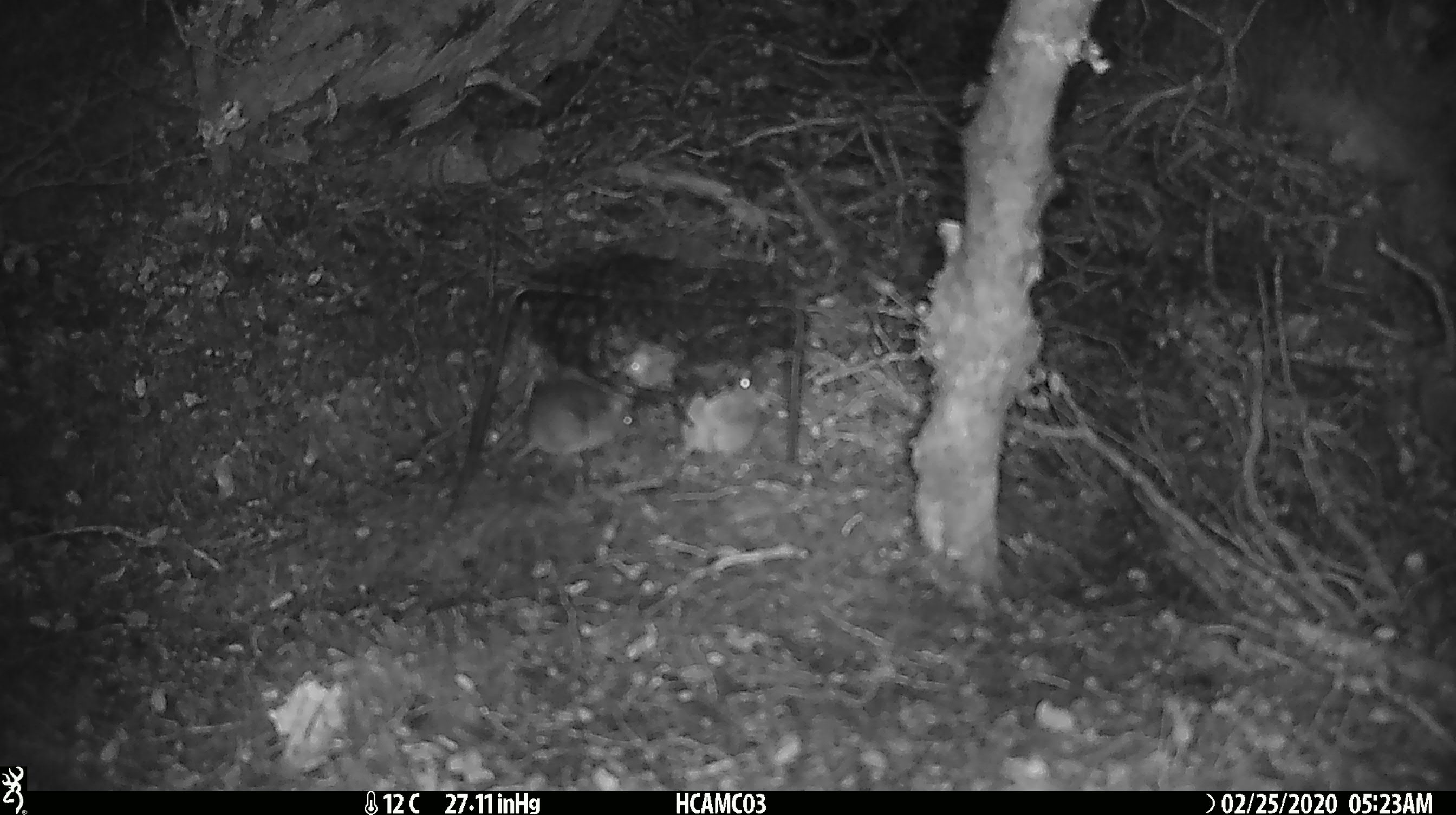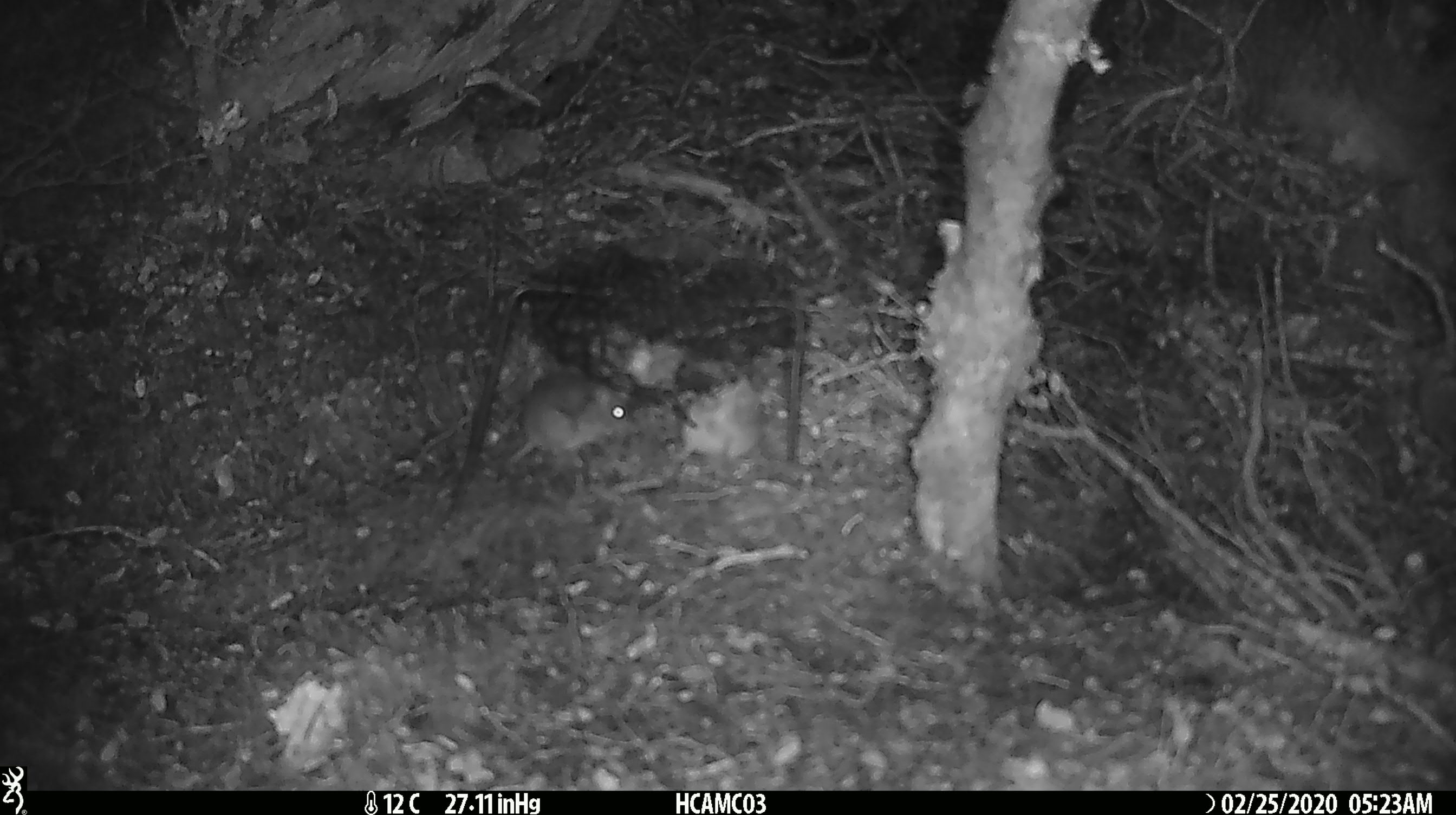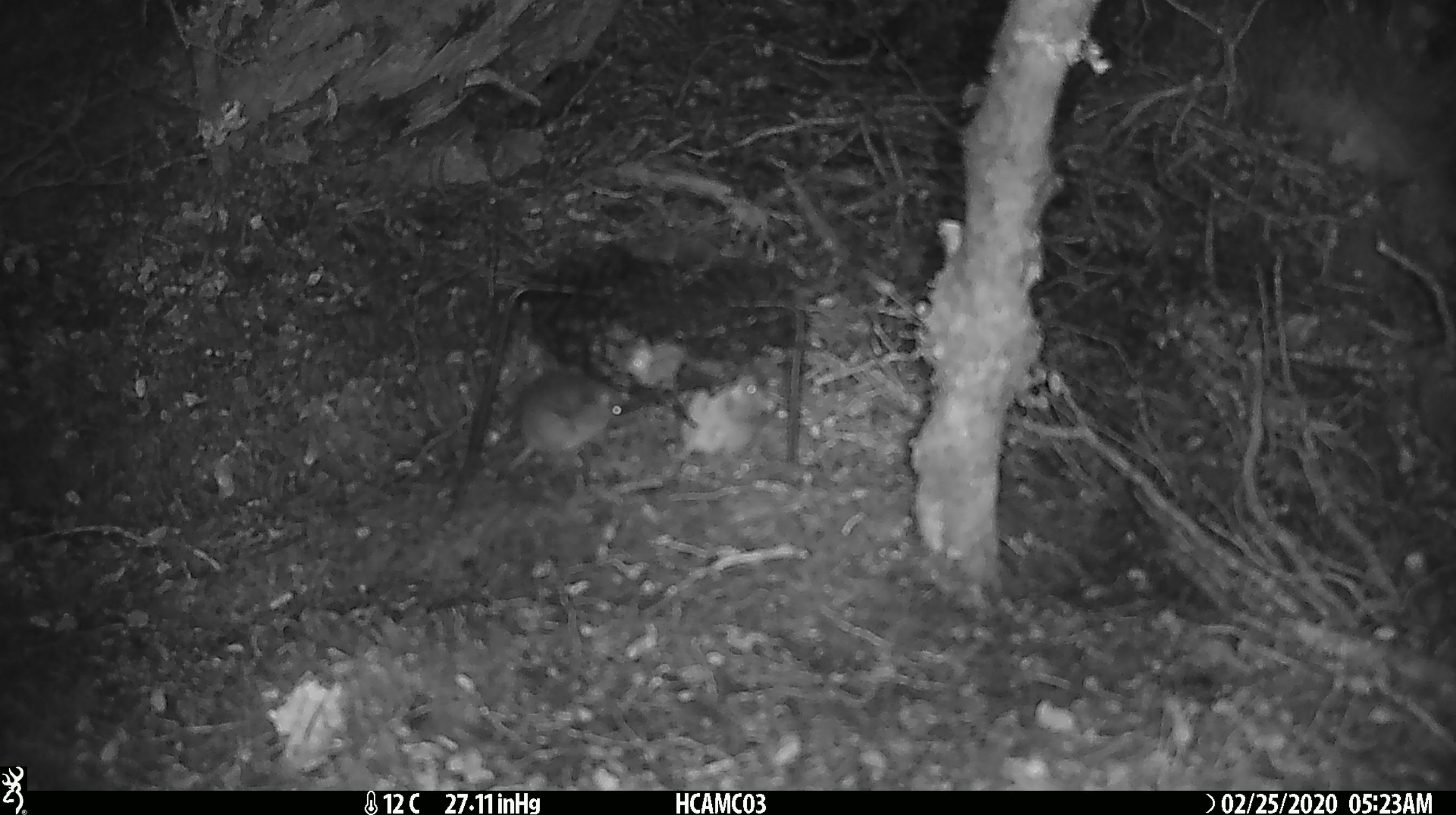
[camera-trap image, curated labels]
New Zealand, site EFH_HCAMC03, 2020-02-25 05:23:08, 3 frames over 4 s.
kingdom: Animalia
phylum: Chordata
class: Mammalia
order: Rodentia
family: Muridae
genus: Mus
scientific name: Mus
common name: mouse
Mouse (Mus).